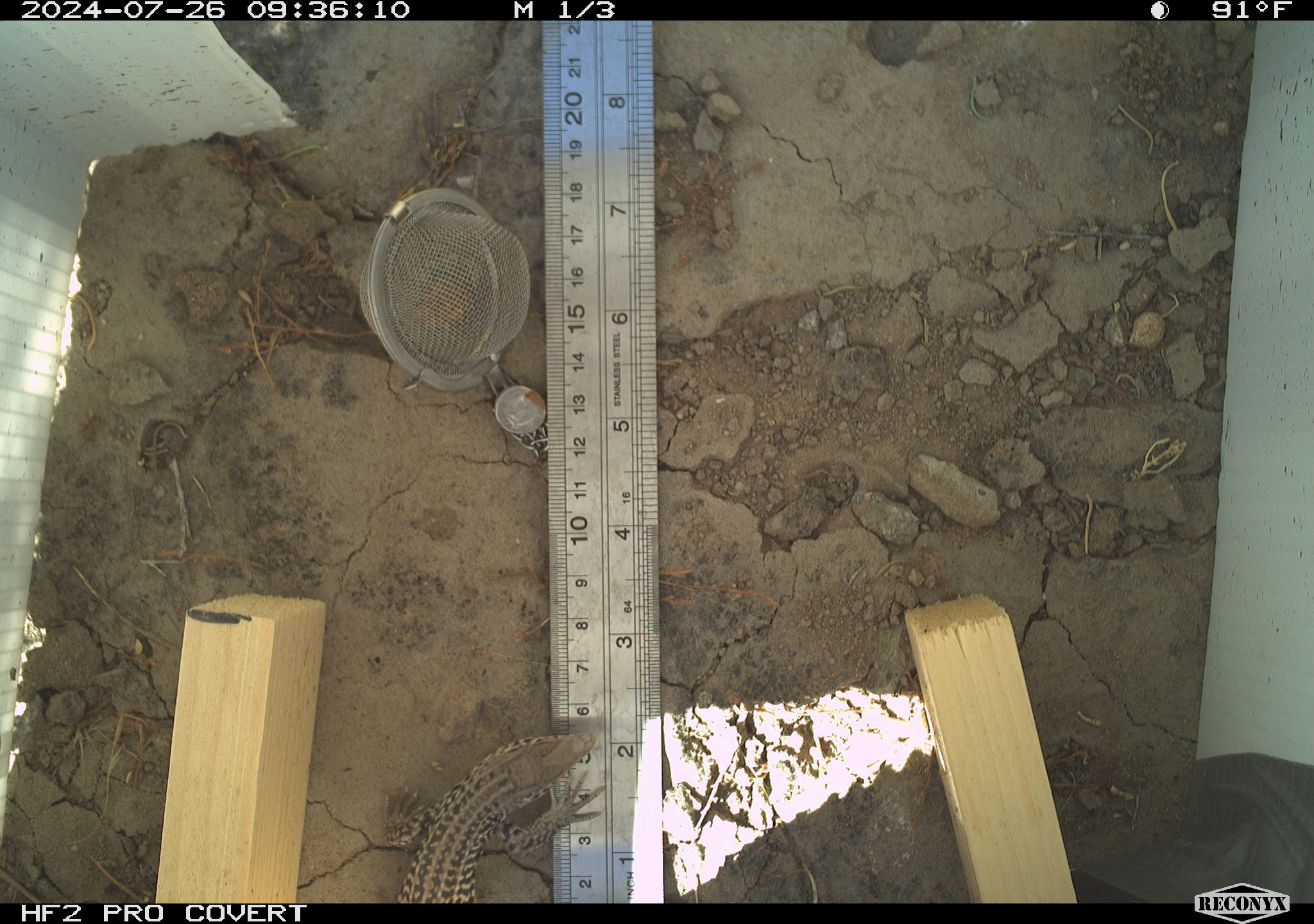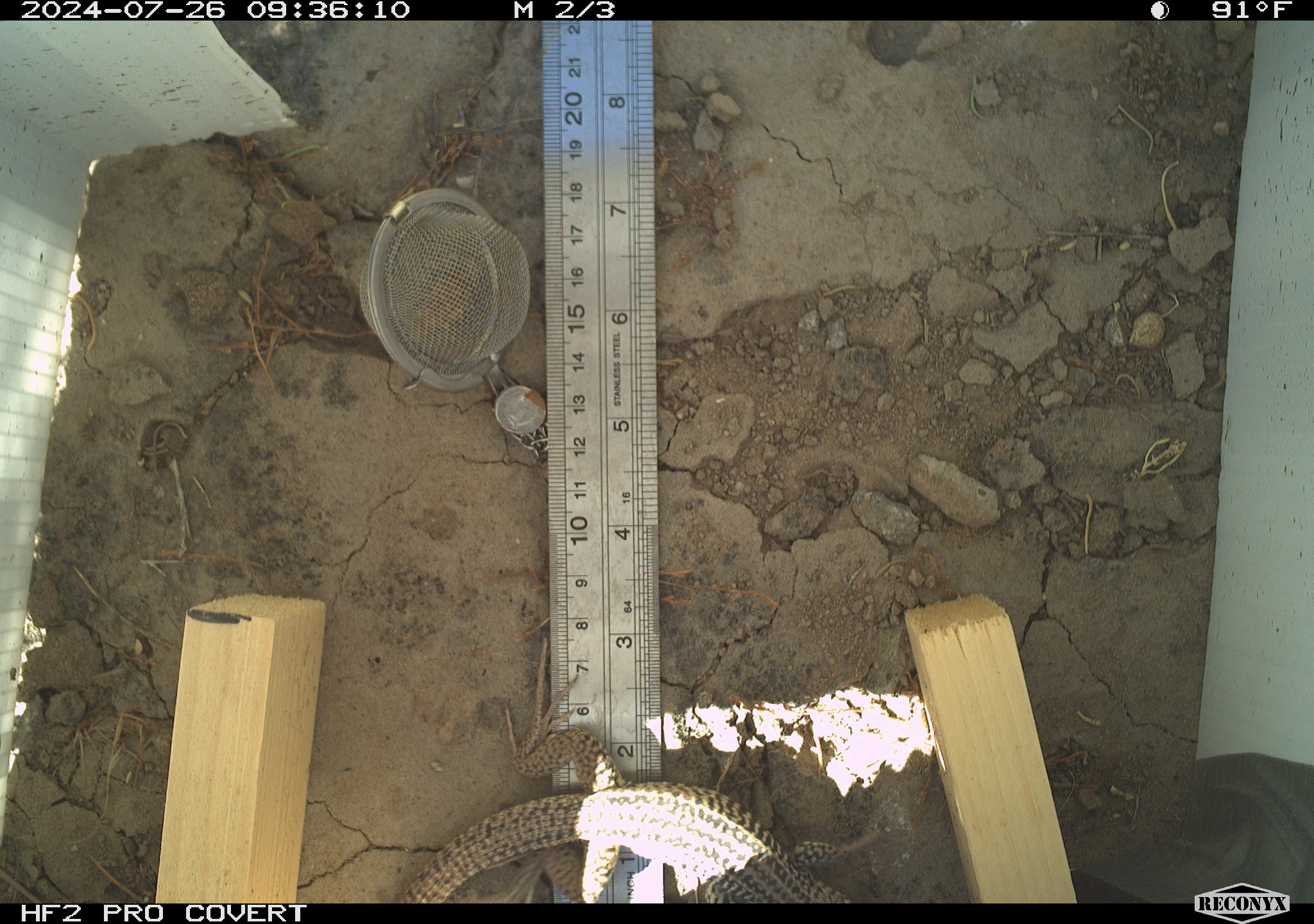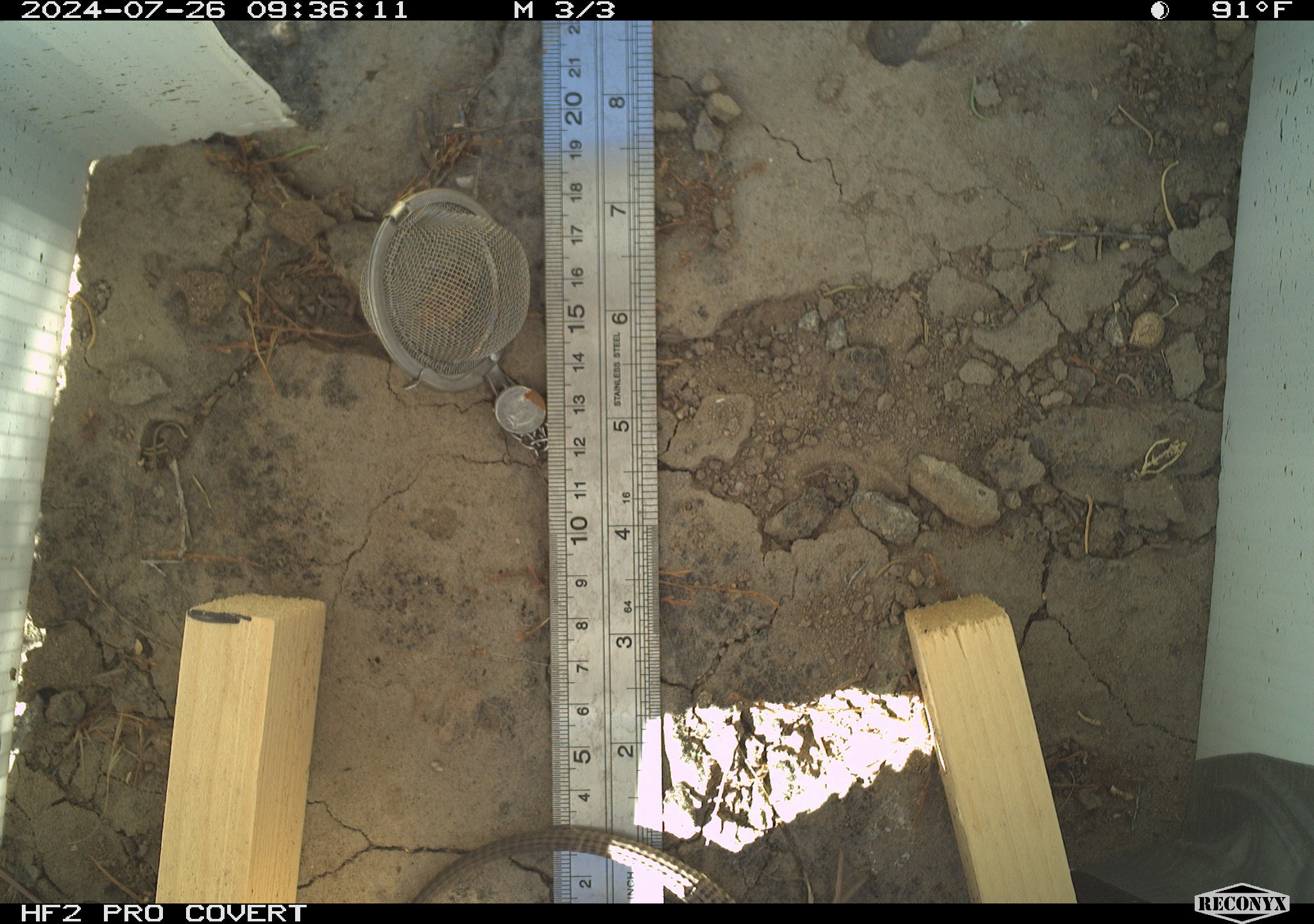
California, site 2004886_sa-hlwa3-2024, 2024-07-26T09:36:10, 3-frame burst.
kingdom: Animalia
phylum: Chordata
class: Reptilia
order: Squamata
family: Teiidae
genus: Aspidoscelis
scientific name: Aspidoscelis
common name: whiptail lizards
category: aspidoscelis species